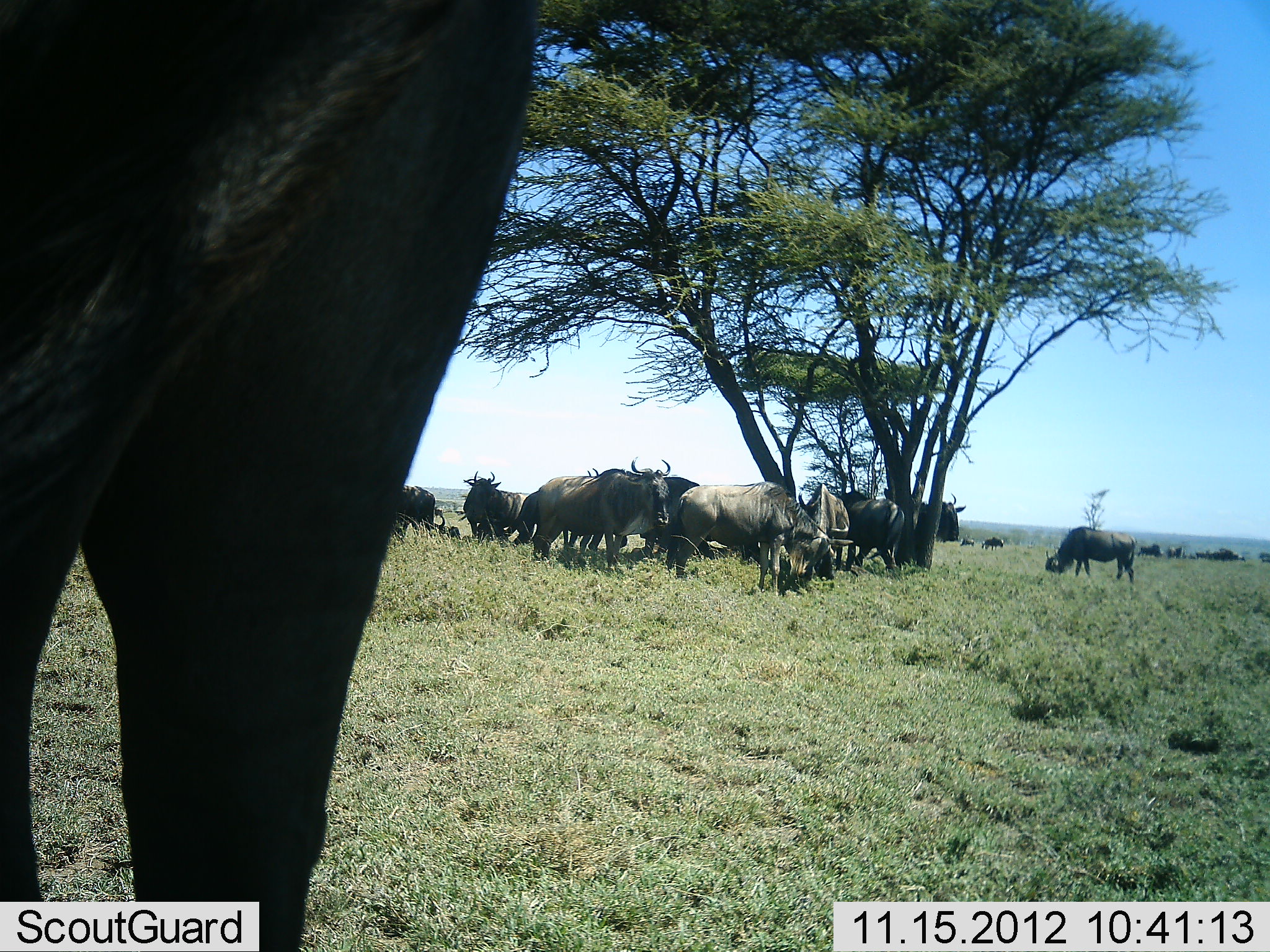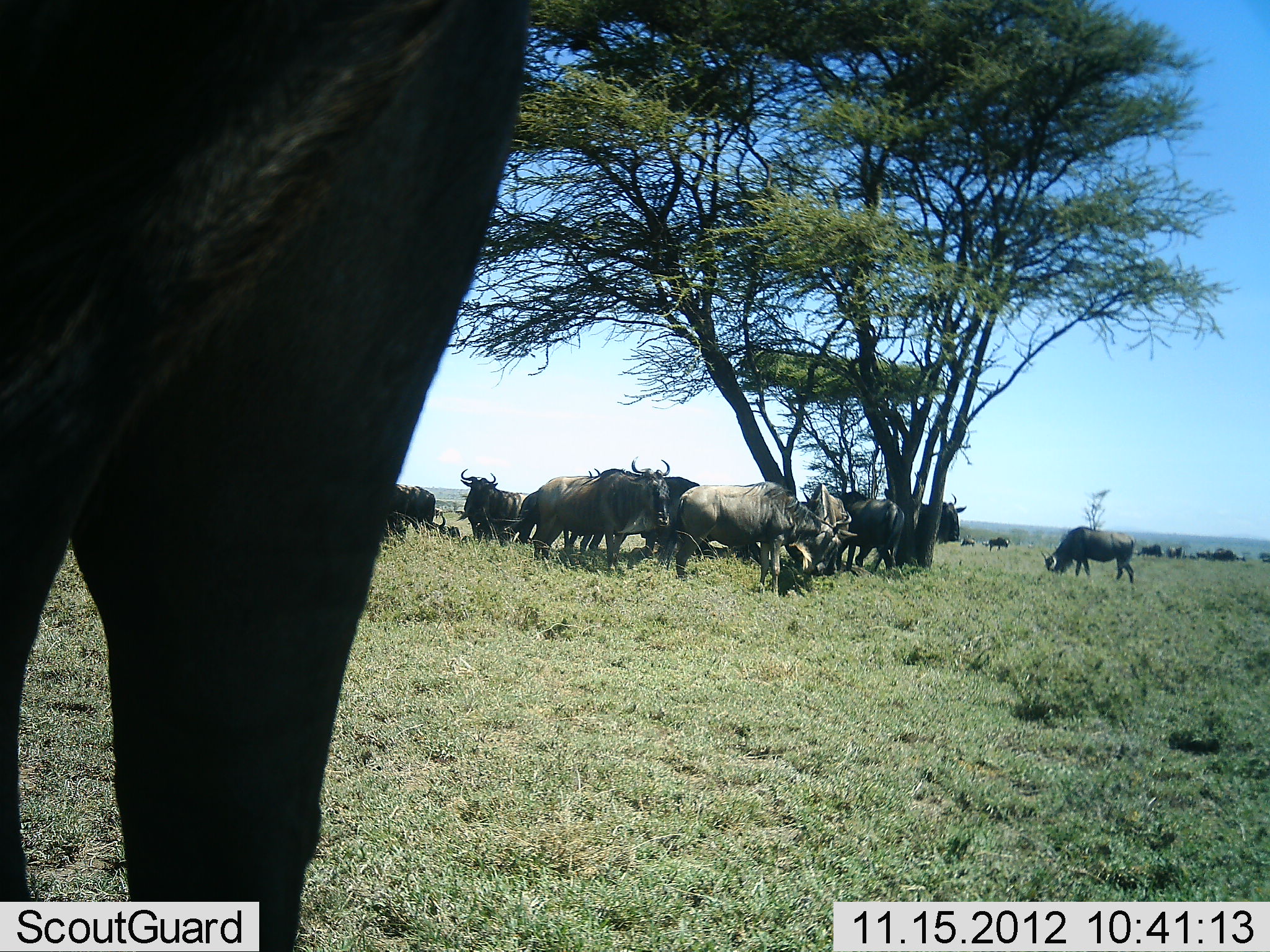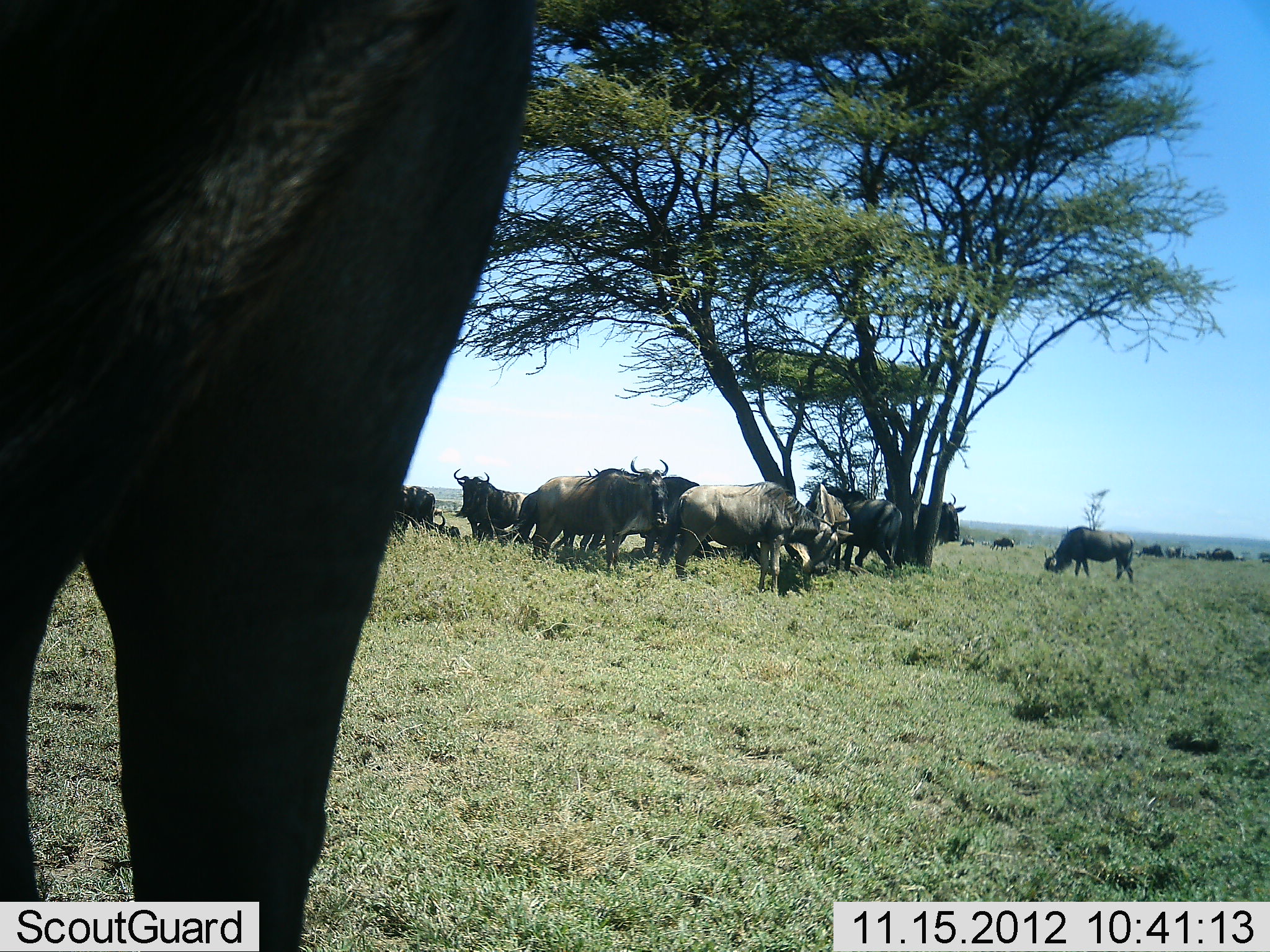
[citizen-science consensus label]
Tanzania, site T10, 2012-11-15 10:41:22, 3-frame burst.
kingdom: Animalia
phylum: Chordata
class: Mammalia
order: Artiodactyla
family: Bovidae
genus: Connochaetes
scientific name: Connochaetes taurinus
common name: blue wildebeest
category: wildebeest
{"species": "wildebeest (blue wildebeest) (Connochaetes taurinus)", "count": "11-50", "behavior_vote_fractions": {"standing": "82%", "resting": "45%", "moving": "27%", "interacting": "27%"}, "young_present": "27%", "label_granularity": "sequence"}